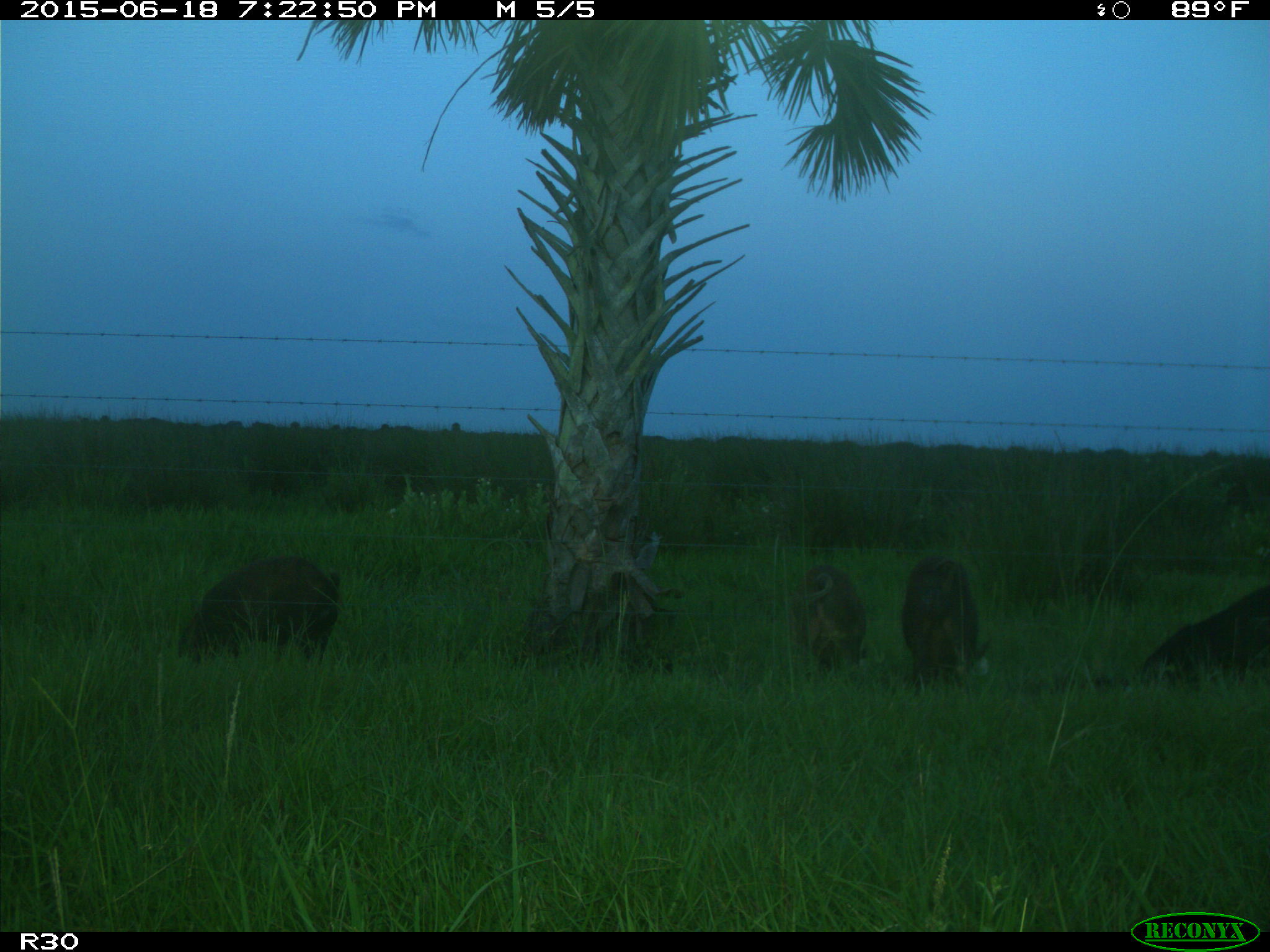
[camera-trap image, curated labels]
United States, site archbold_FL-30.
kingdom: Animalia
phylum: Chordata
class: Mammalia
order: Artiodactyla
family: Suidae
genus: Sus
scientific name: Sus scrofa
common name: wild boar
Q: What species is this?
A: Sus scrofa (wild boar).